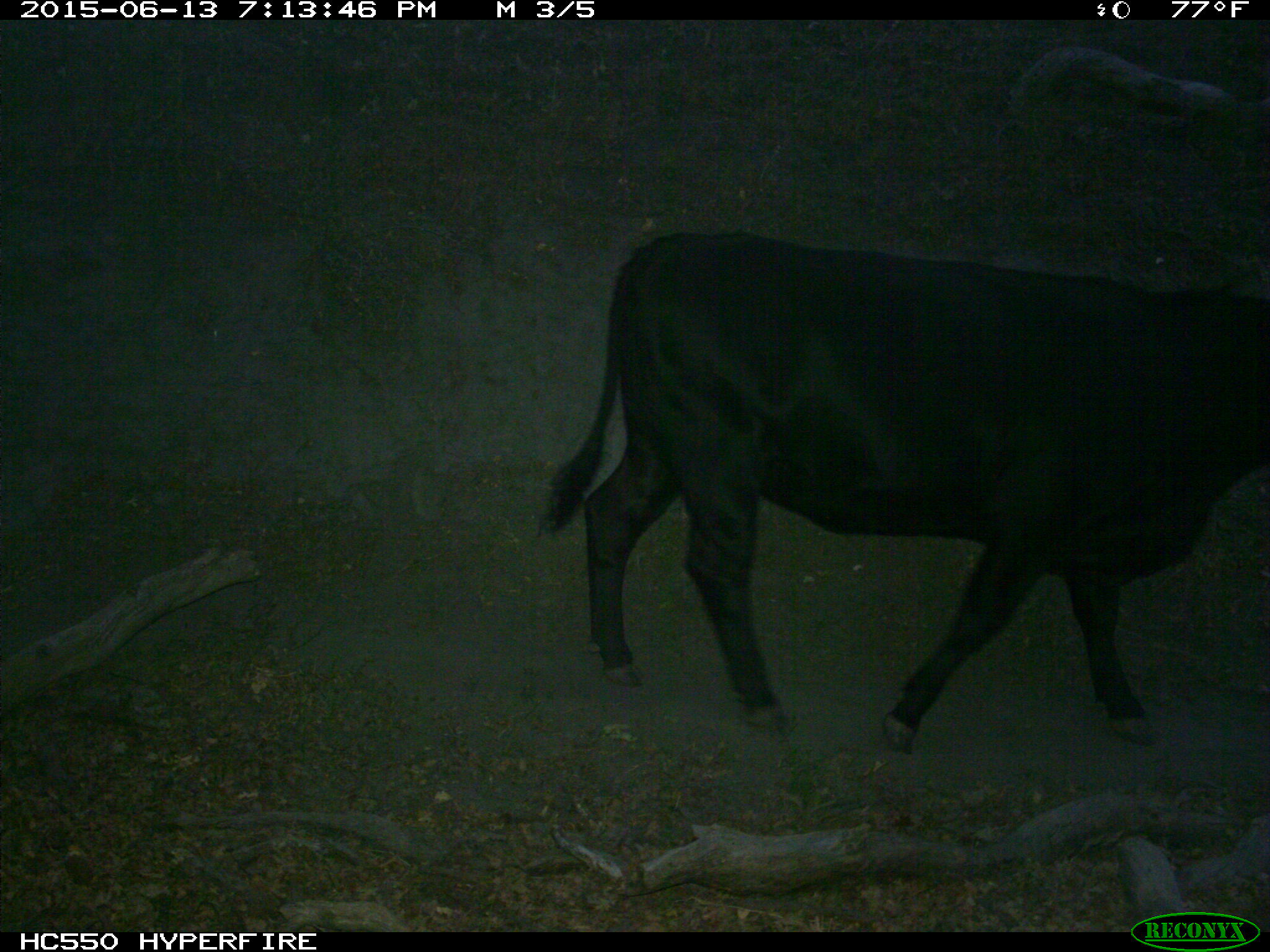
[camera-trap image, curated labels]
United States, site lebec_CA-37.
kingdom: Animalia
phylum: Chordata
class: Mammalia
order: Artiodactyla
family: Bovidae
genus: Bos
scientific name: Bos taurus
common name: domestic cow